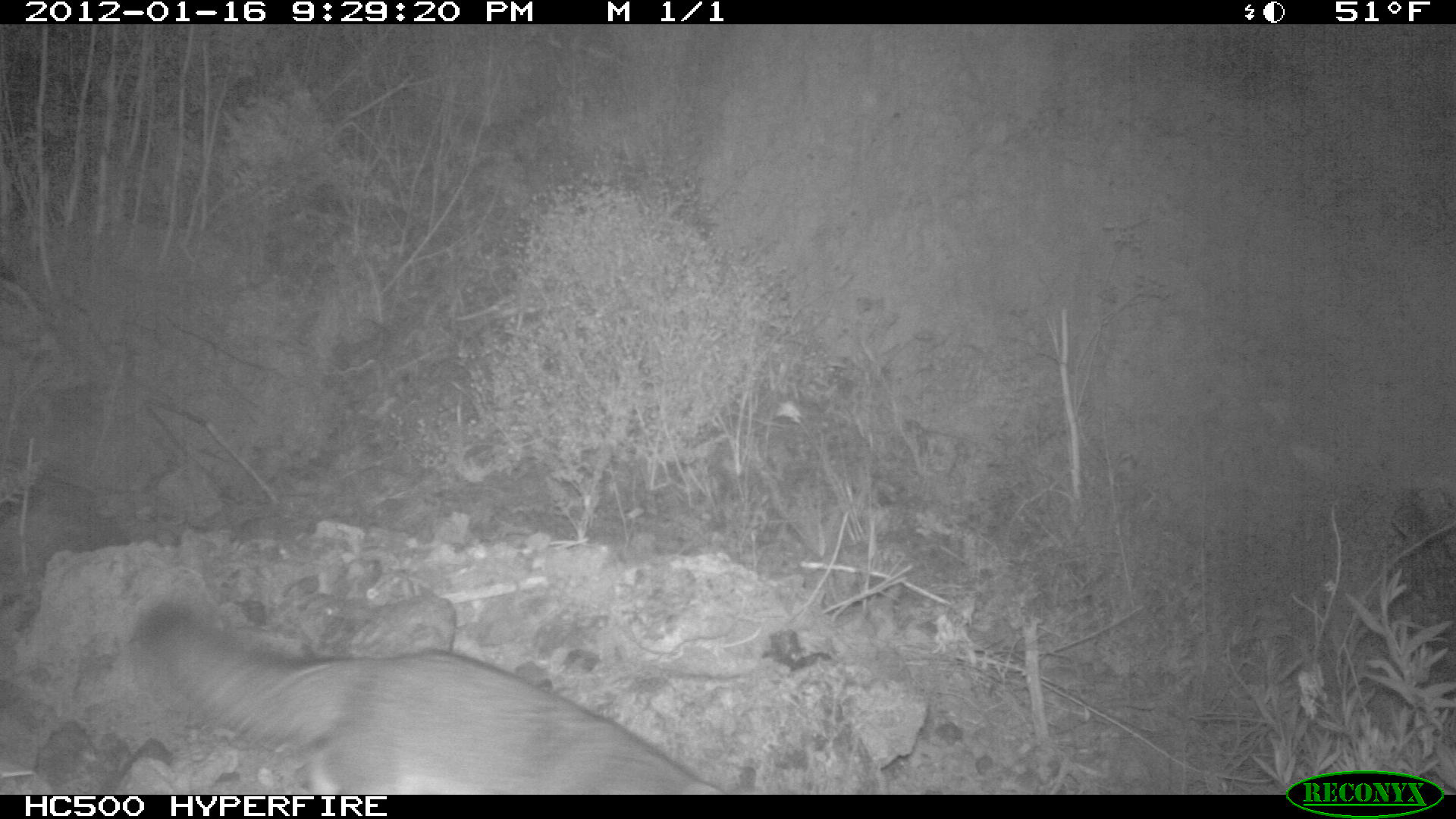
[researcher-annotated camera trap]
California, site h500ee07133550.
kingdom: Animalia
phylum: Chordata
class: Mammalia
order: Carnivora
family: Canidae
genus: Urocyon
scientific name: Urocyon littoralis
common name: island fox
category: fox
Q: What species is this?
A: Fox (island fox) (Urocyon littoralis).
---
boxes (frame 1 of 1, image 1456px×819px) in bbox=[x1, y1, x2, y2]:
fox: bbox=[137, 599, 733, 794]